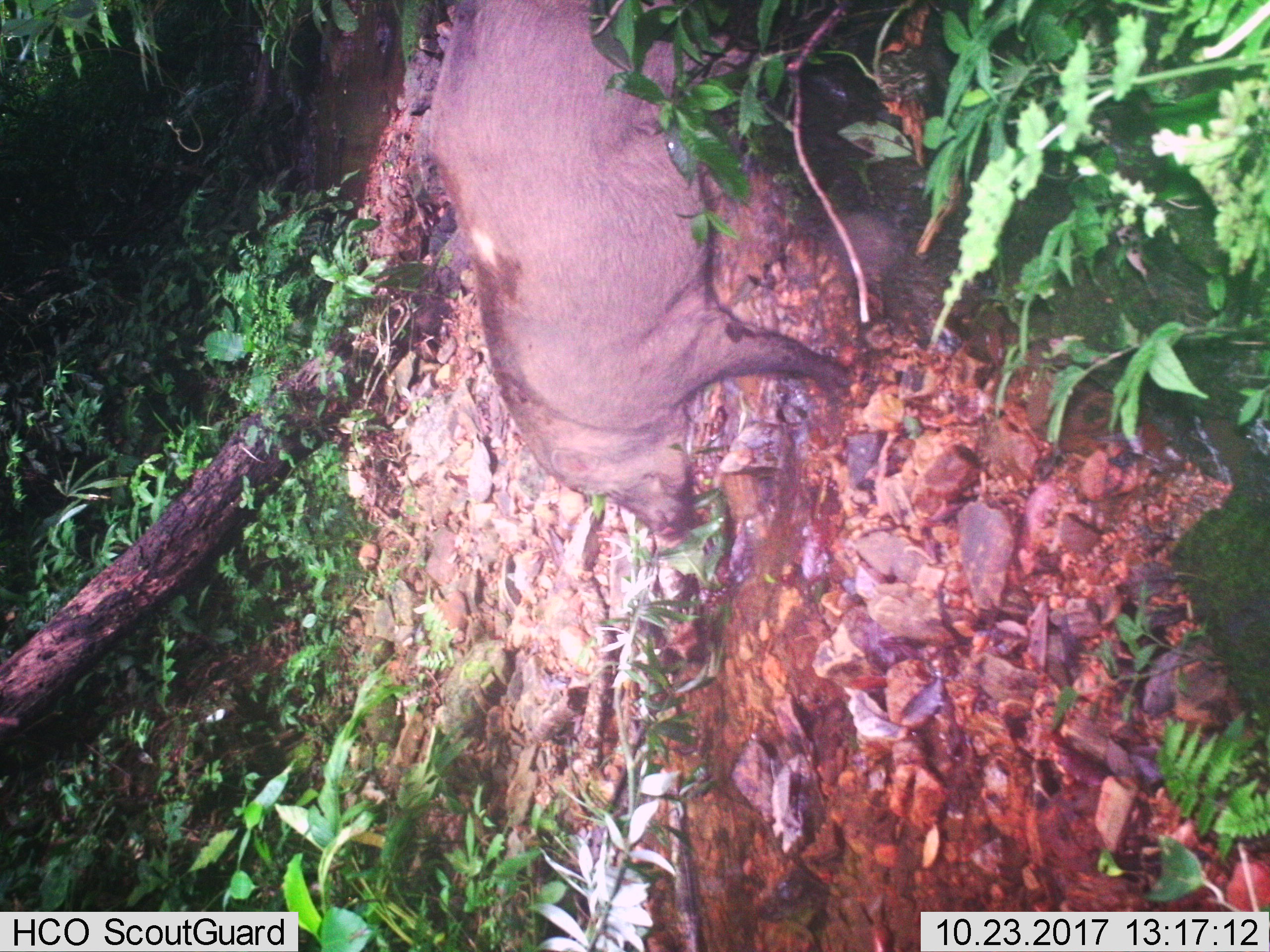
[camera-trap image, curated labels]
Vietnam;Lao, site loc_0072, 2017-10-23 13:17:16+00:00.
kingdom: Animalia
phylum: Chordata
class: Mammalia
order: Artiodactyla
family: Suidae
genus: Sus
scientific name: Sus scrofa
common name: eurasian wild pig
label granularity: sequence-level